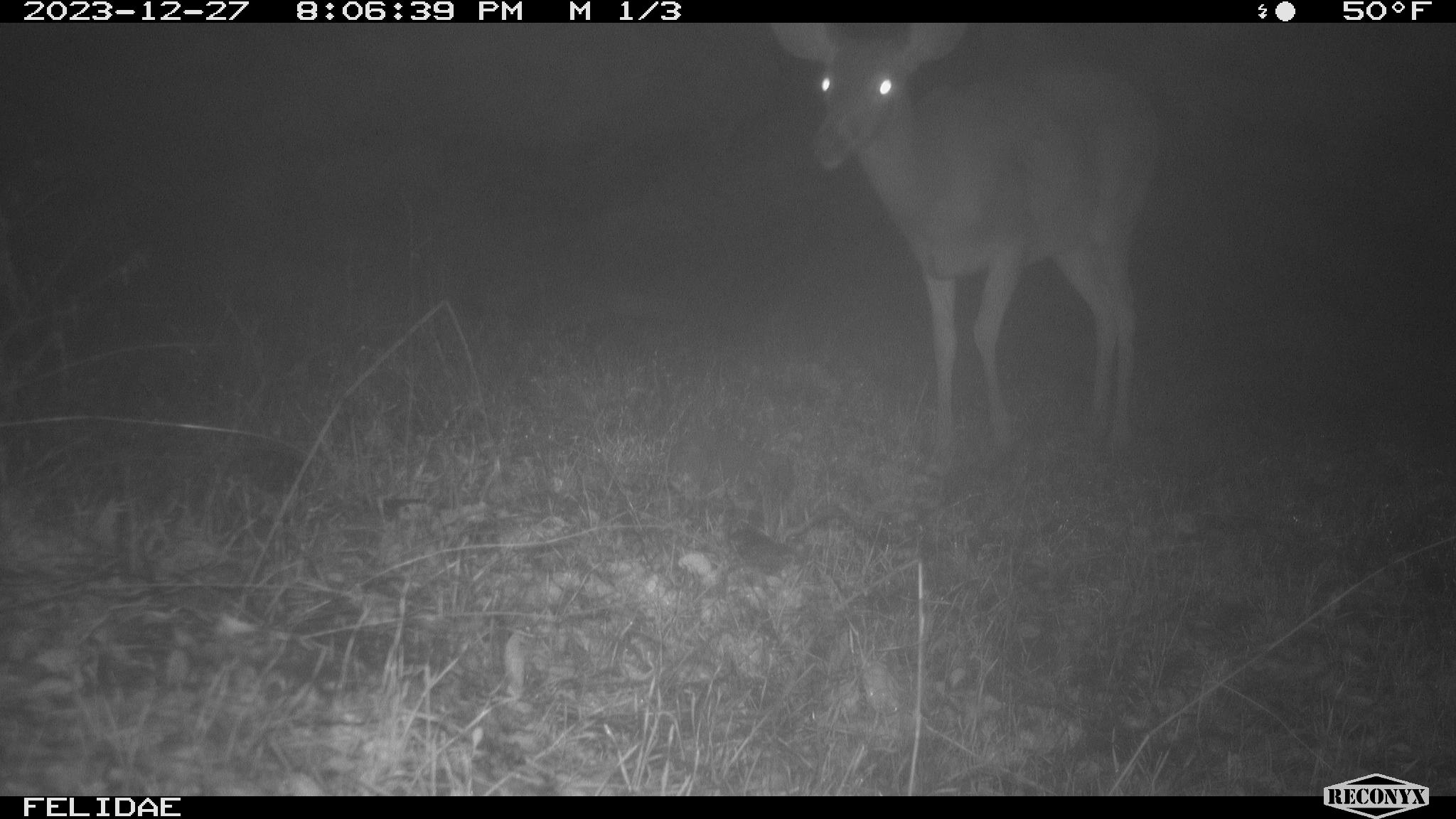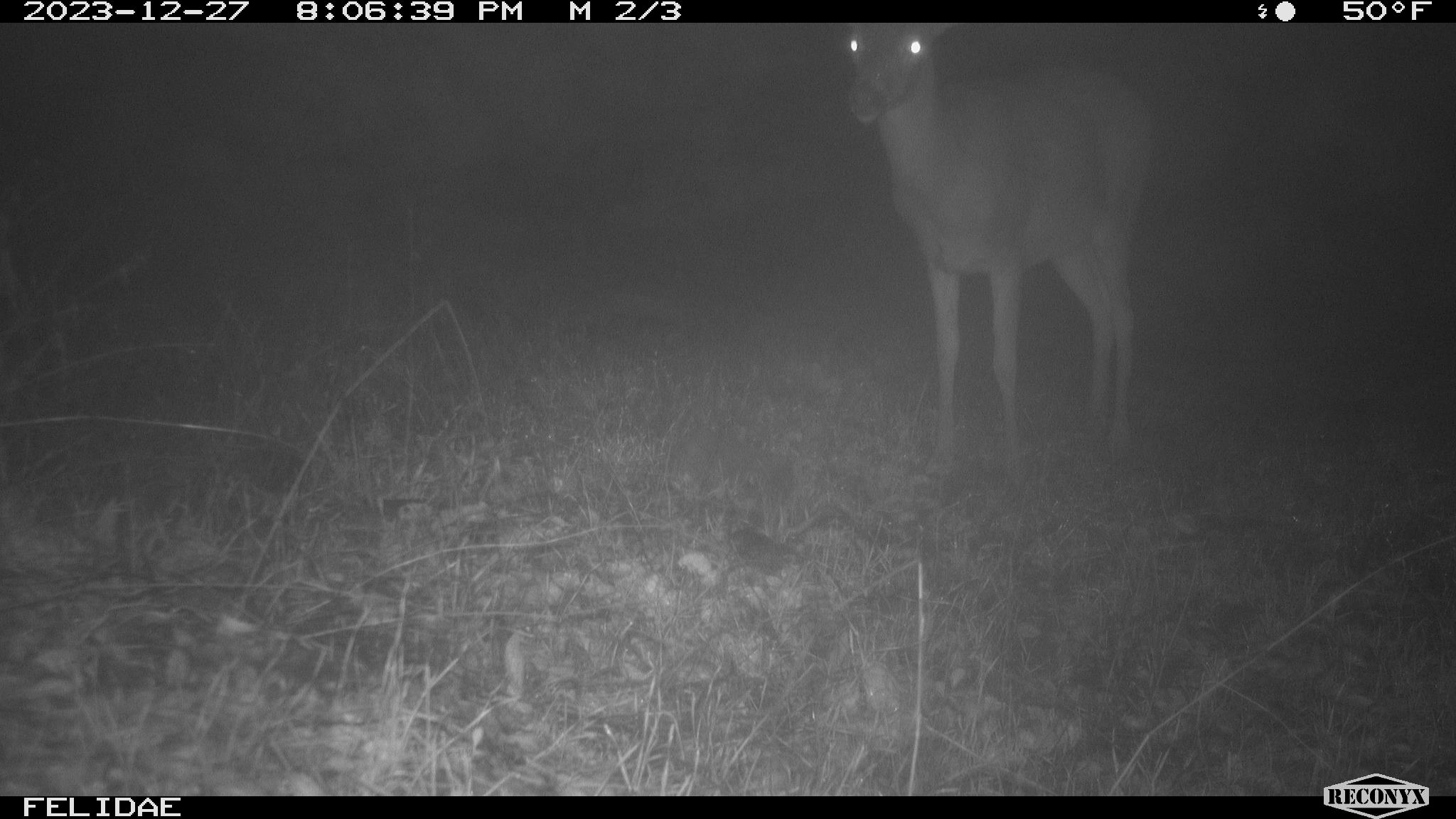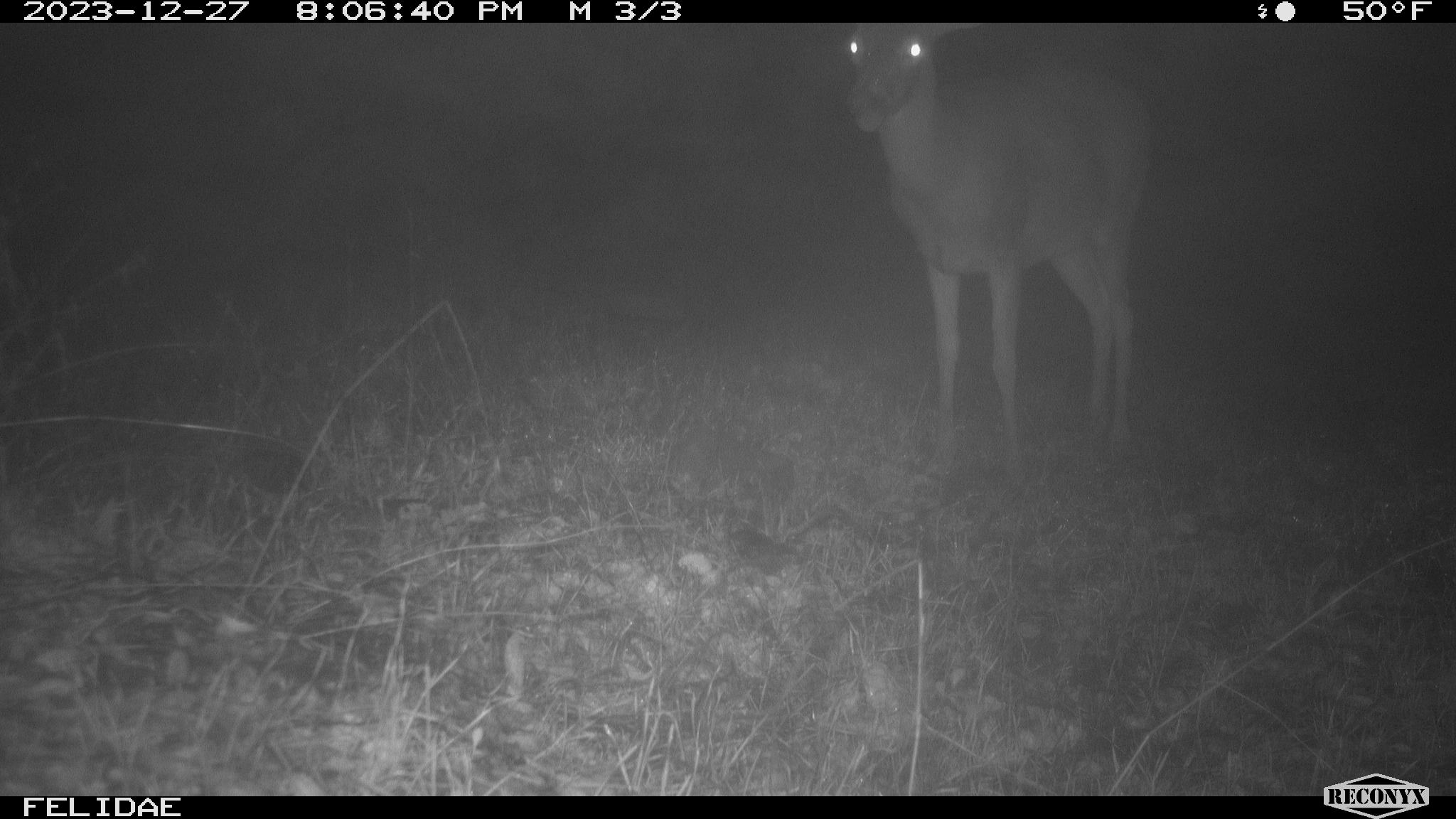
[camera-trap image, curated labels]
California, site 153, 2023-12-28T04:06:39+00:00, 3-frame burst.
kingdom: Animalia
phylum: Chordata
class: Mammalia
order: Artiodactyla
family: Cervidae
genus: Odocoileus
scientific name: Odocoileus hemionus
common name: mule deer